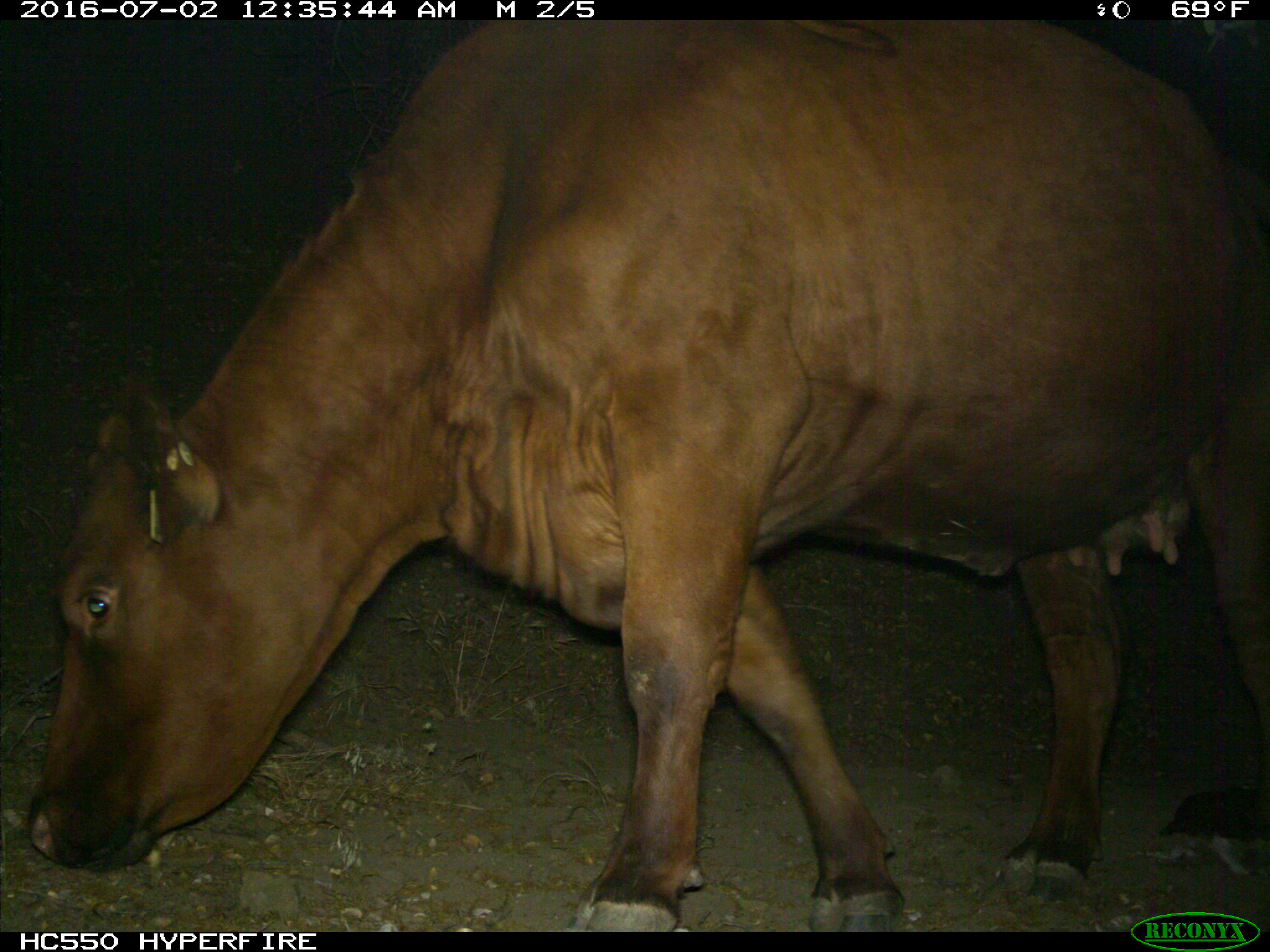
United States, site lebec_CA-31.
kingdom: Animalia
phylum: Chordata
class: Mammalia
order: Artiodactyla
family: Bovidae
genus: Bos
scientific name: Bos taurus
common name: domestic cow